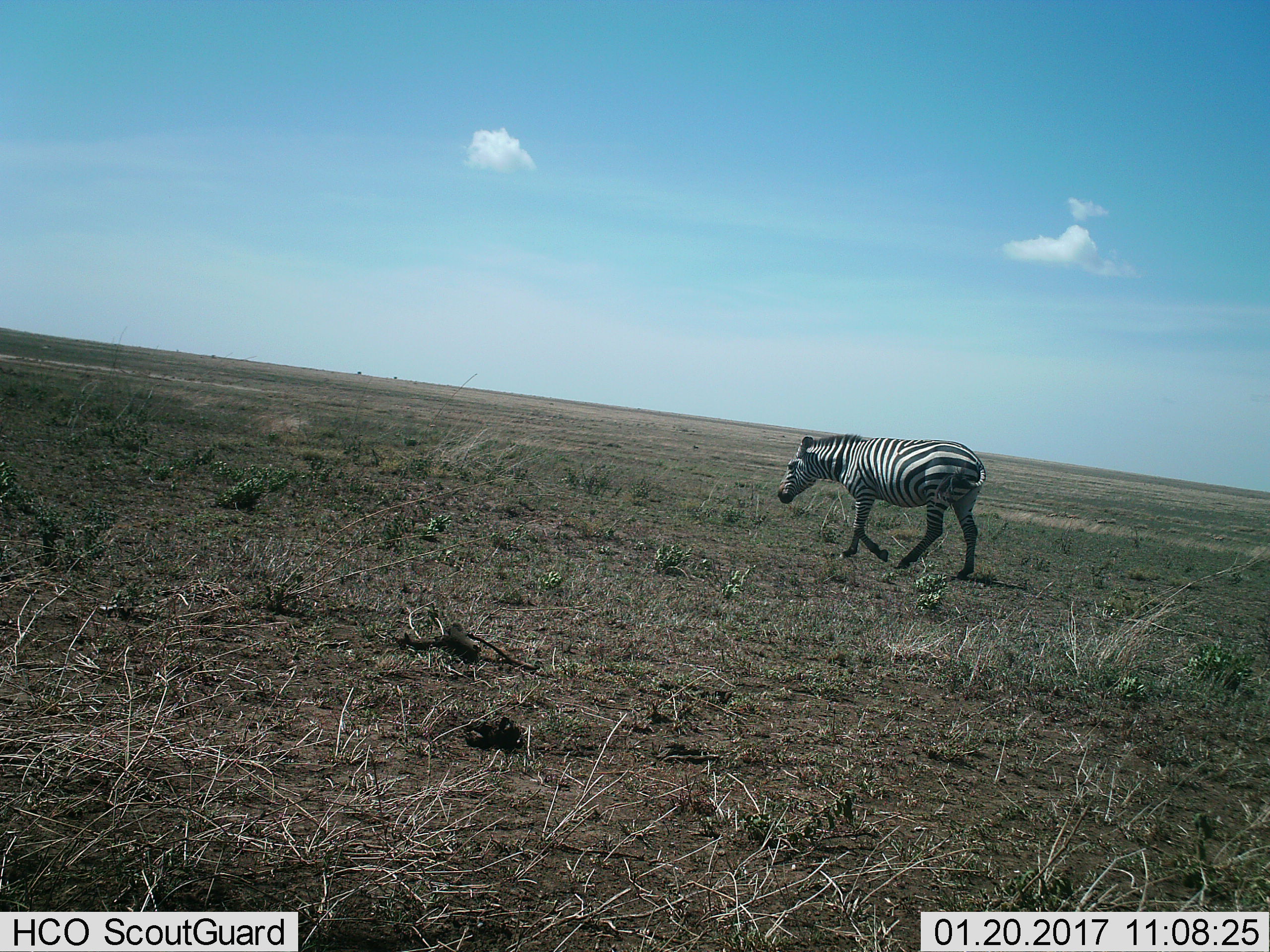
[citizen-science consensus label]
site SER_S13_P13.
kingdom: Animalia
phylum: Chordata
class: Mammalia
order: Perissodactyla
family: Equidae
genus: Equus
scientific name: Equus quagga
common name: plains zebra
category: zebraplains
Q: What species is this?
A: Zebraplains (plains zebra) (Equus quagga).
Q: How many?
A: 1.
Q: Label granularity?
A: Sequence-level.